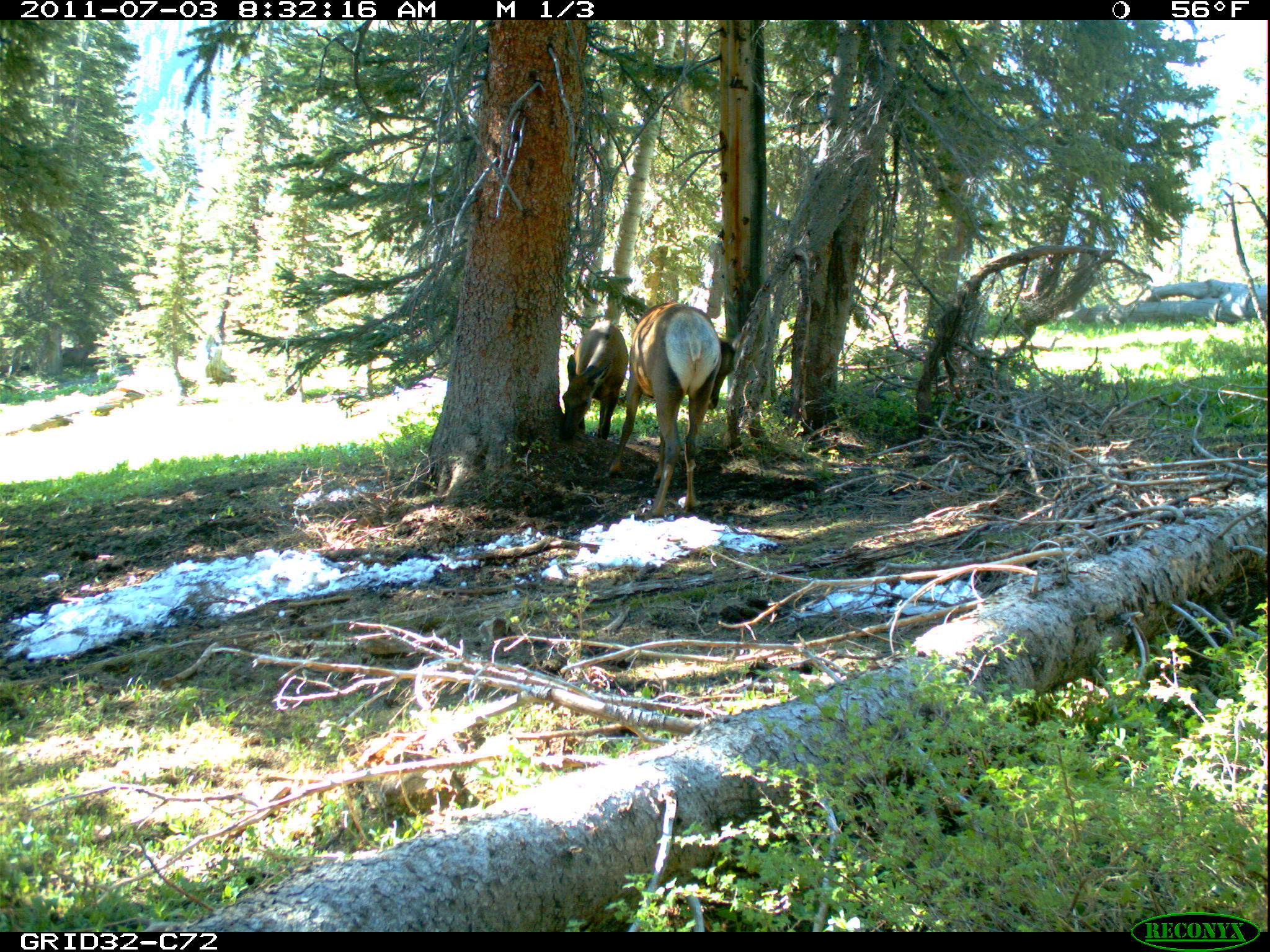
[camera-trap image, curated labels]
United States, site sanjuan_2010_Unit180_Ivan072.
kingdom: Animalia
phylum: Chordata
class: Mammalia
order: Artiodactyla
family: Cervidae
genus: Cervus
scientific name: Cervus elaphus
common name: red deer